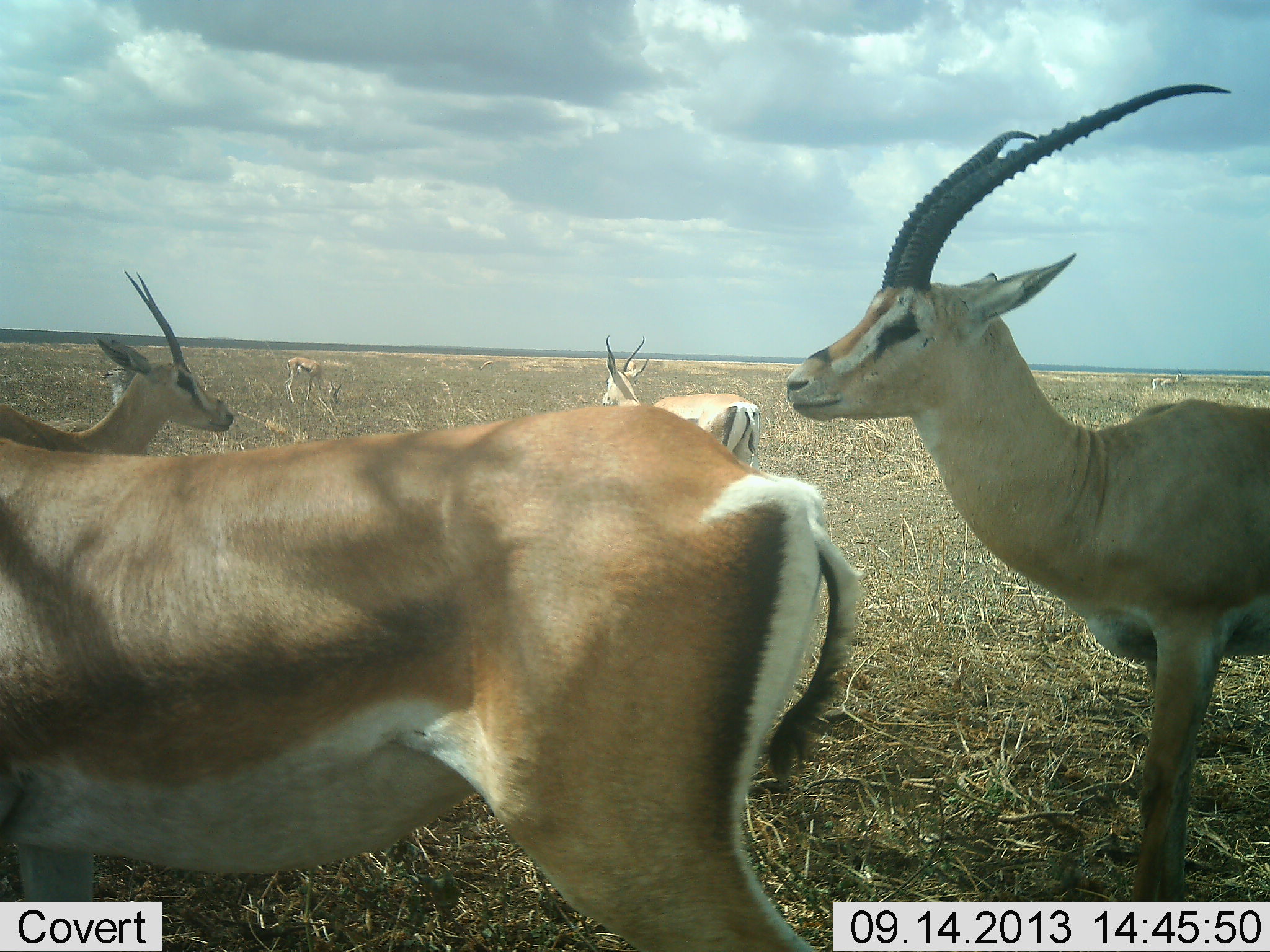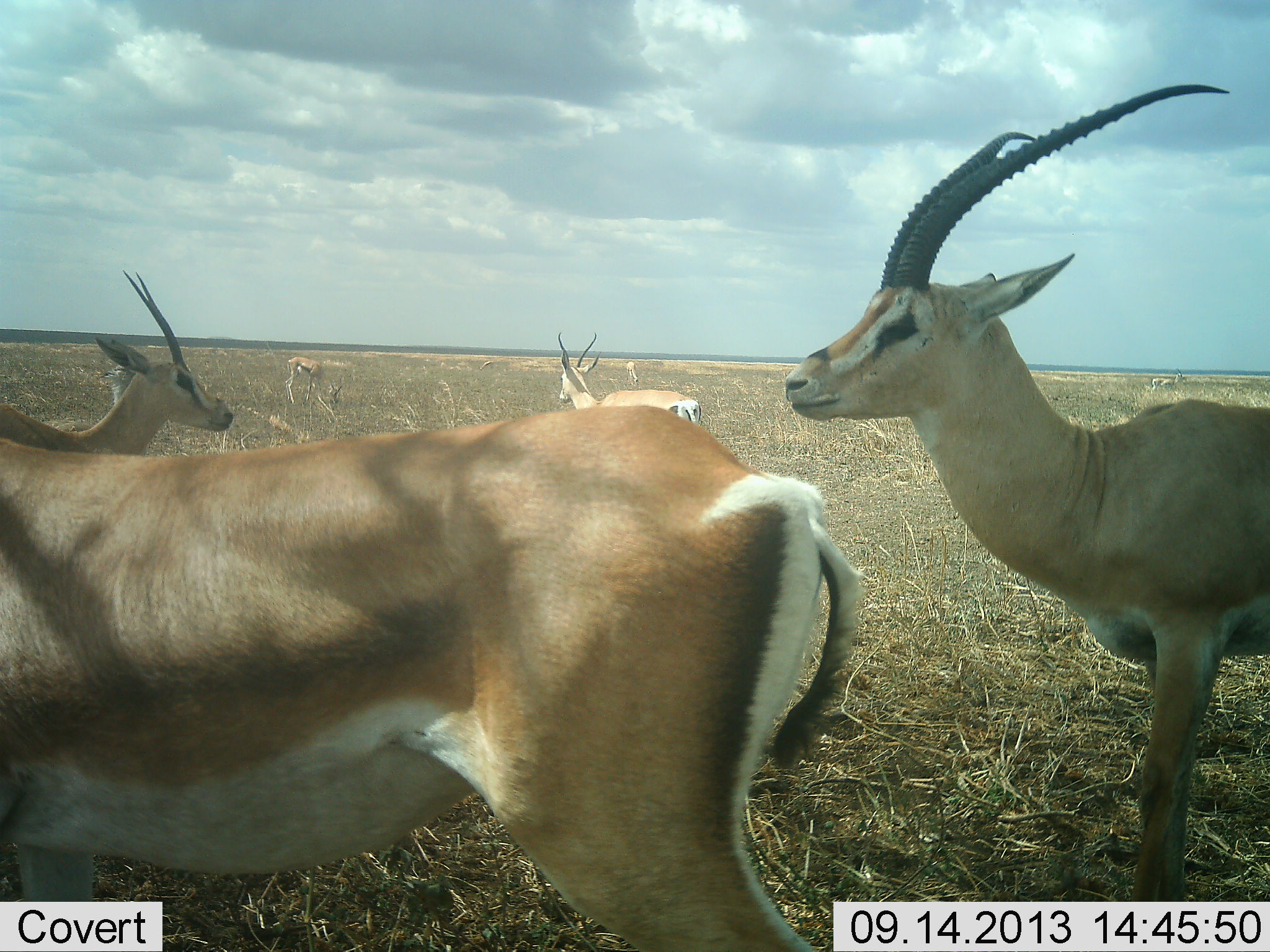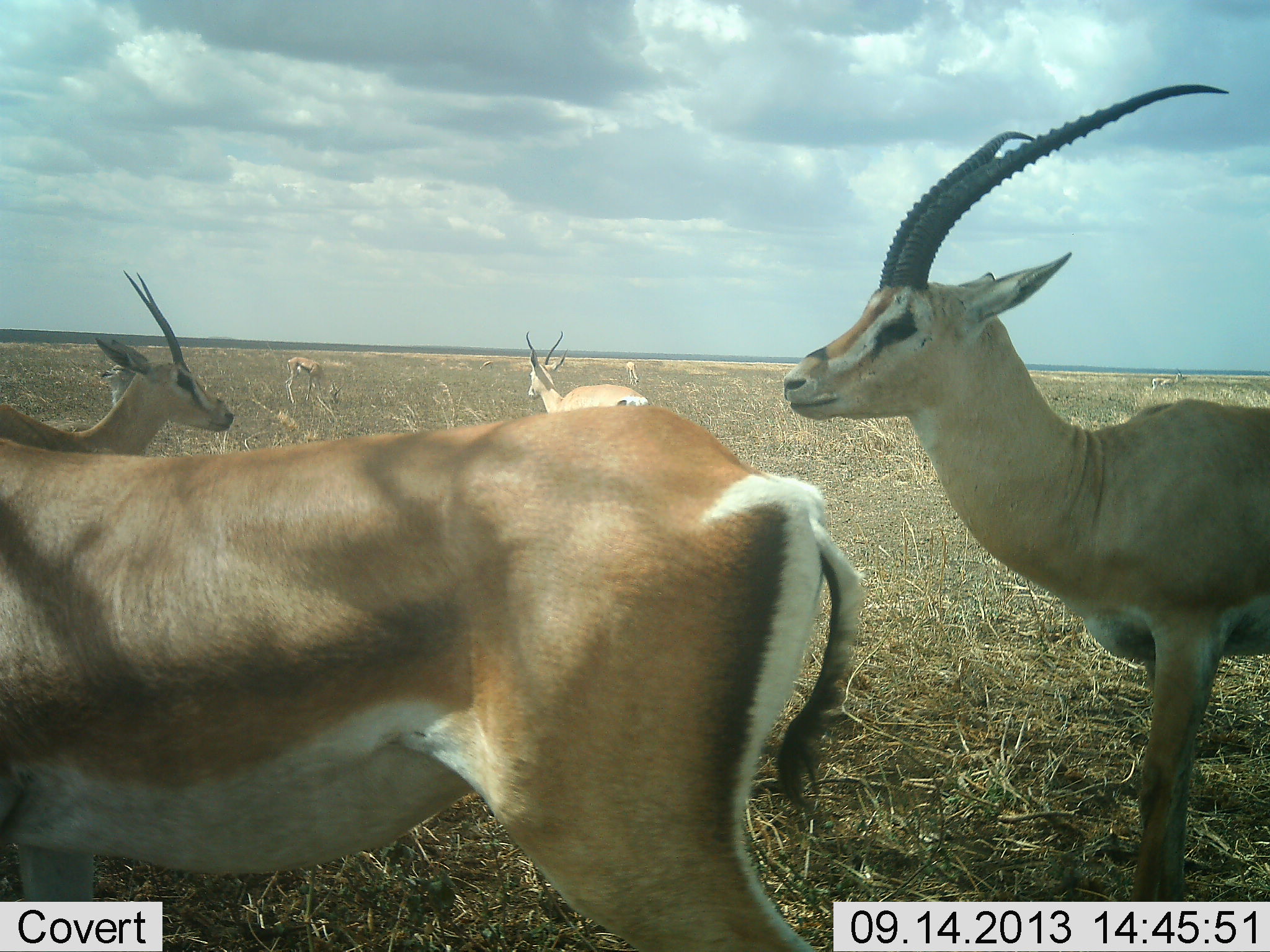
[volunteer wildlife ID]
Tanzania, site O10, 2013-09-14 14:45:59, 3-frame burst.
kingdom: Animalia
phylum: Chordata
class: Mammalia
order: Artiodactyla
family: Bovidae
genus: Nanger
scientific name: Nanger granti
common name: grant's gazelle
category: gazellegrants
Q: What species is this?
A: Gazellegrants (grant's gazelle) (Nanger granti).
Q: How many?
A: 6.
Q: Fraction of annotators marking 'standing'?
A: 100%.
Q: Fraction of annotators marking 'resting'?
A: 0%.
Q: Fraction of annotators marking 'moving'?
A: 50%.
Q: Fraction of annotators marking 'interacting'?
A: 0%.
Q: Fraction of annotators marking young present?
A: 0%.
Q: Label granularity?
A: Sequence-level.